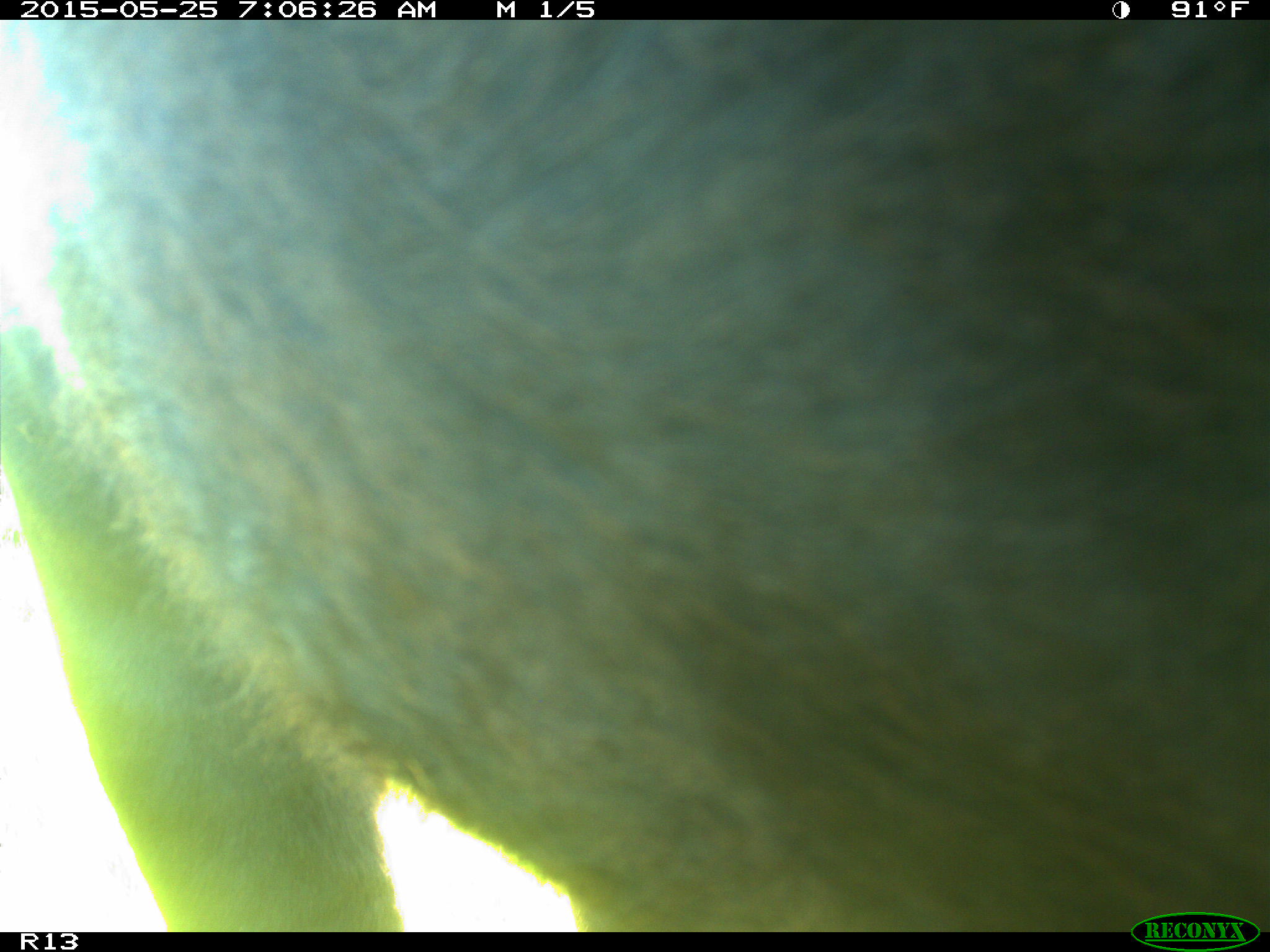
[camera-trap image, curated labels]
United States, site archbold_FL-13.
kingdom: Animalia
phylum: Chordata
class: Mammalia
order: Artiodactyla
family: Bovidae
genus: Bos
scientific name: Bos taurus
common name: domestic cow